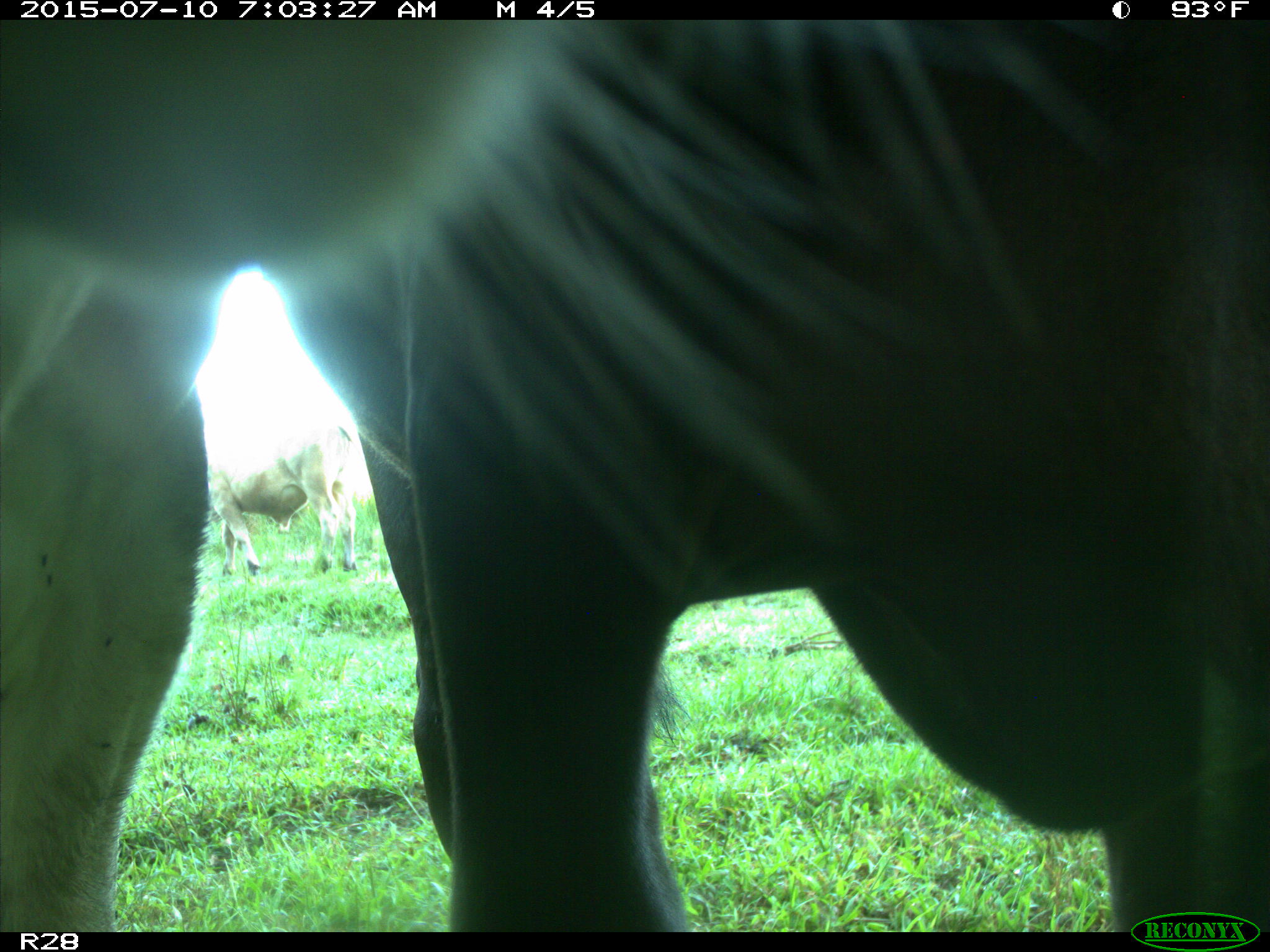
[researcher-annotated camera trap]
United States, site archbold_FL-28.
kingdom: Animalia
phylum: Chordata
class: Mammalia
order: Artiodactyla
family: Bovidae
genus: Bos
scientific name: Bos taurus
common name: domestic cow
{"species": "Bos taurus (domestic cow)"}